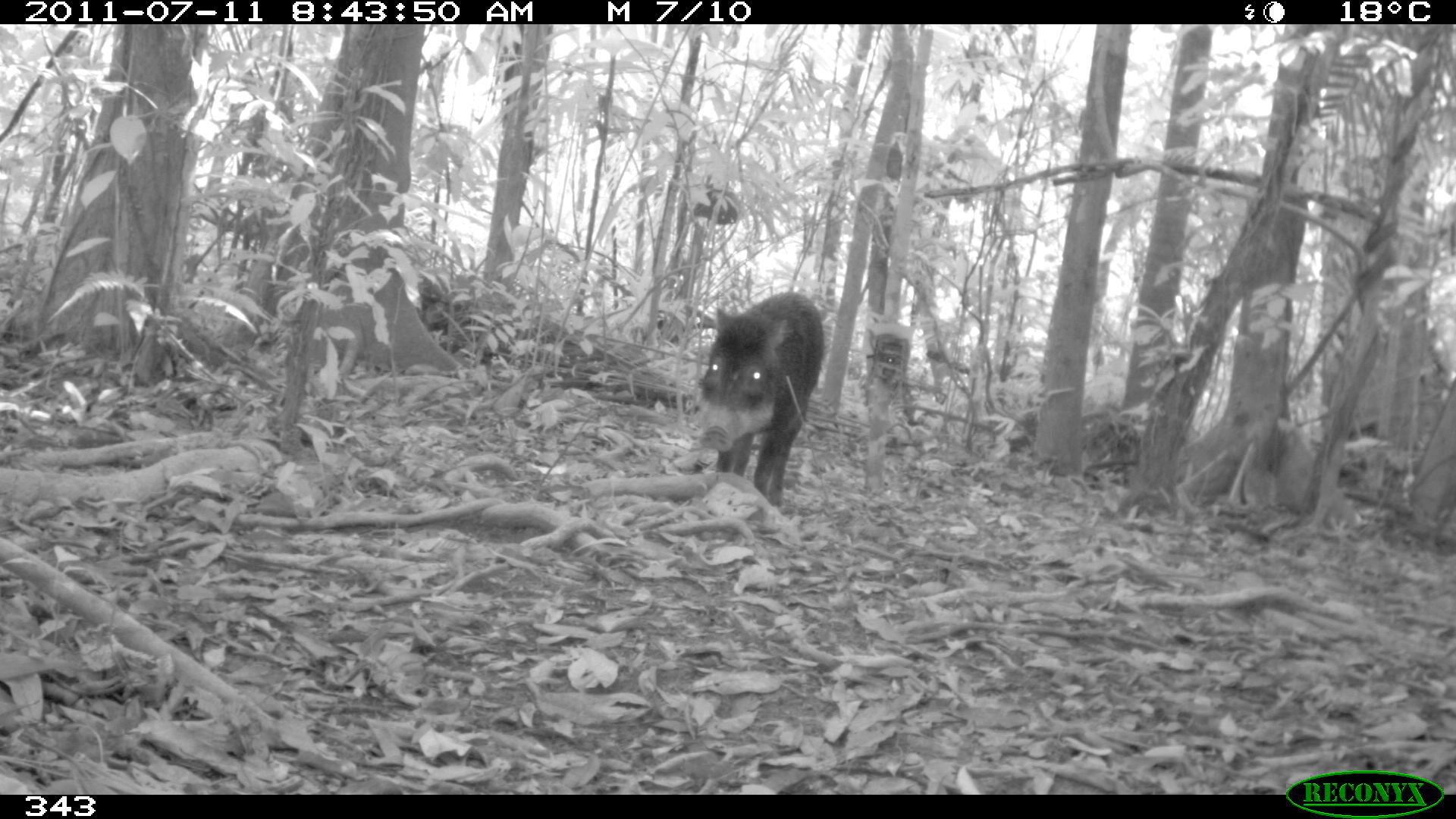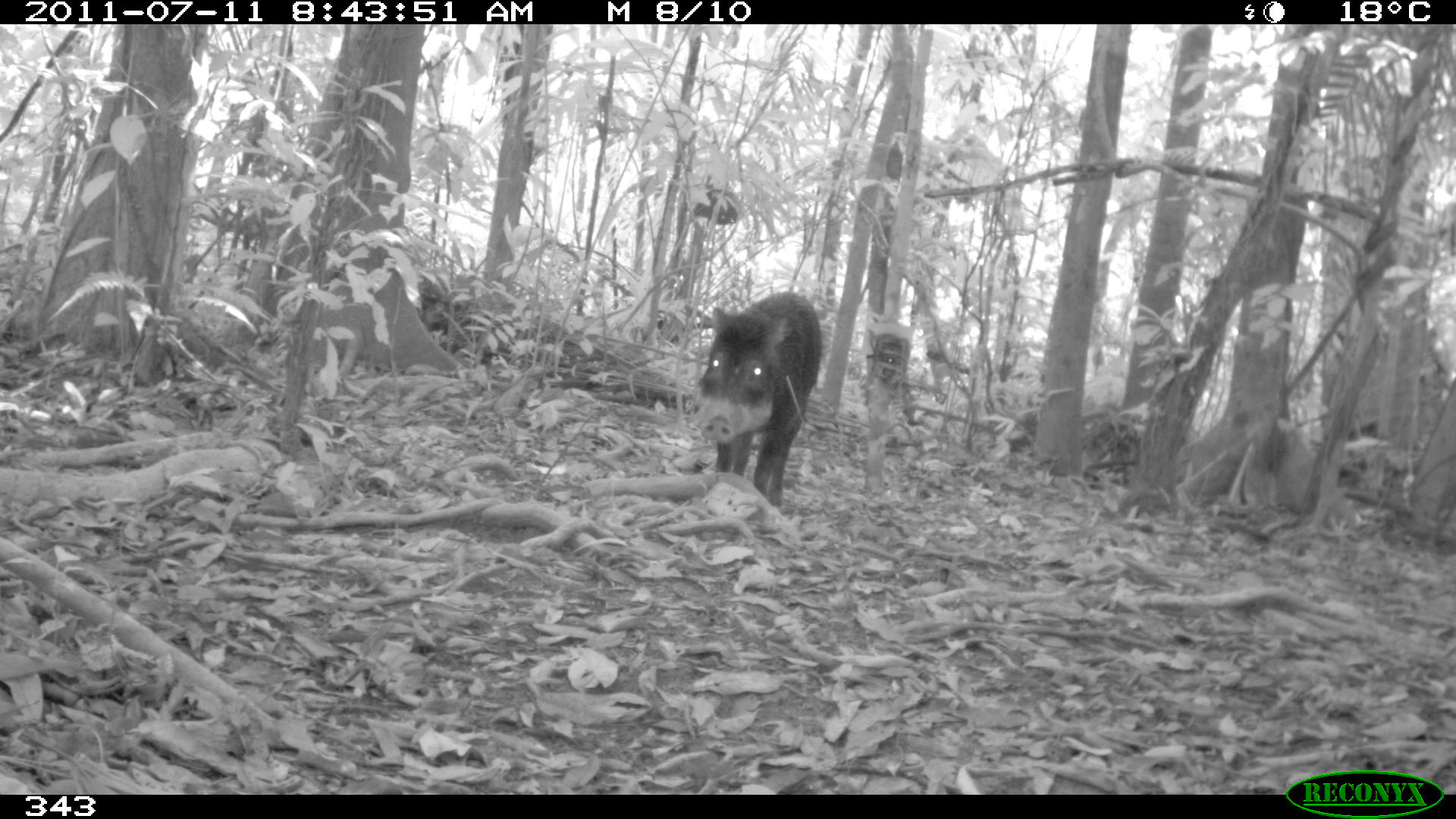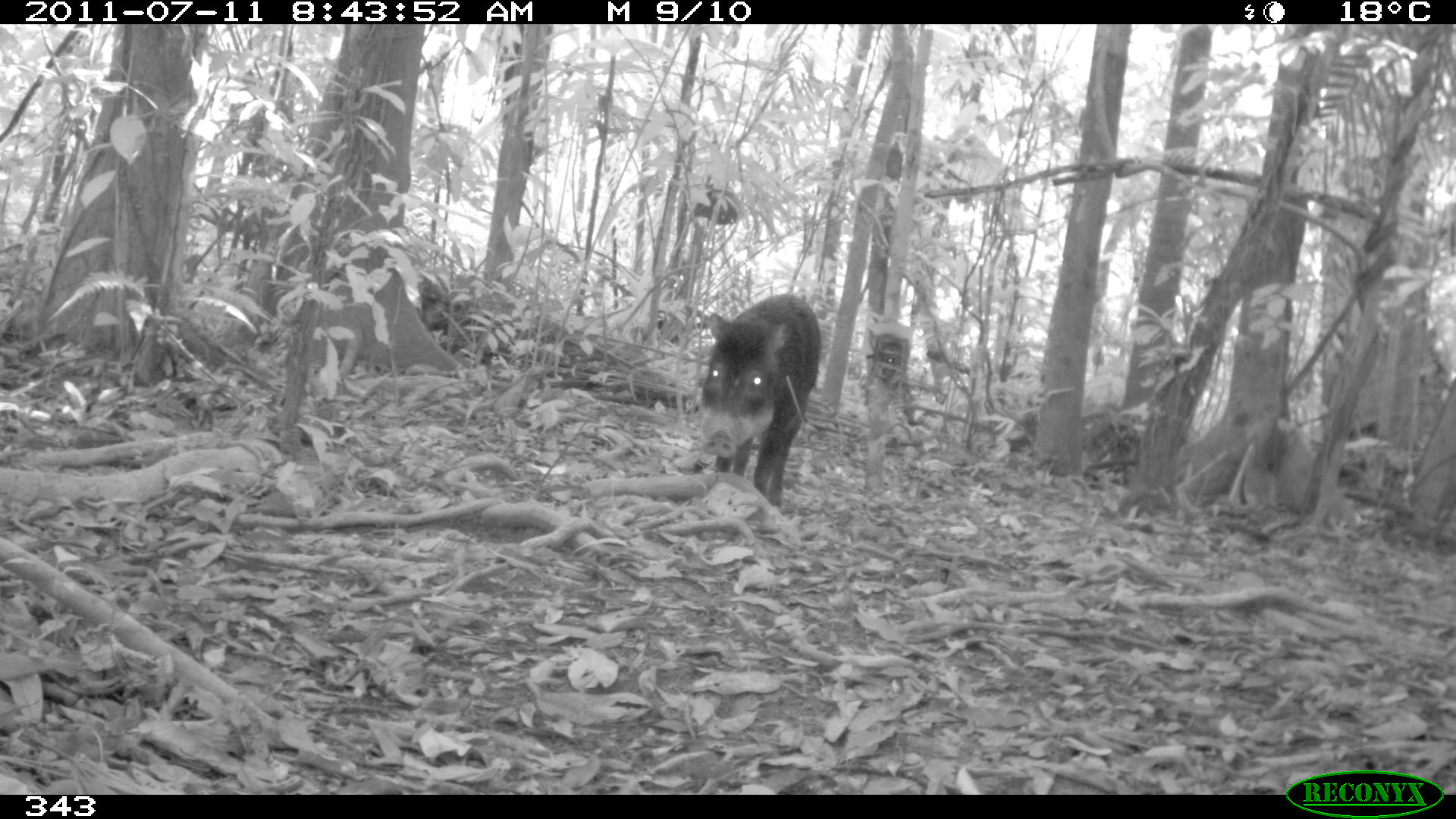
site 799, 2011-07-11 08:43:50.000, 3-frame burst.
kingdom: Animalia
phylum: Chordata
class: Mammalia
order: Artiodactyla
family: Tayassuidae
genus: Tayassu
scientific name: Tayassu pecari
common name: white-lipped peccary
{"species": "Tayassu pecari (white-lipped peccary)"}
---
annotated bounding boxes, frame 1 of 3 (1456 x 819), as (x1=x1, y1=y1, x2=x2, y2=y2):
tayassu pecari: (x1=695, y1=291, x2=824, y2=505)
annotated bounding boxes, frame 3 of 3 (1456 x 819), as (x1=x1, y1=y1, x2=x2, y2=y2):
tayassu pecari: (x1=699, y1=291, x2=821, y2=508)